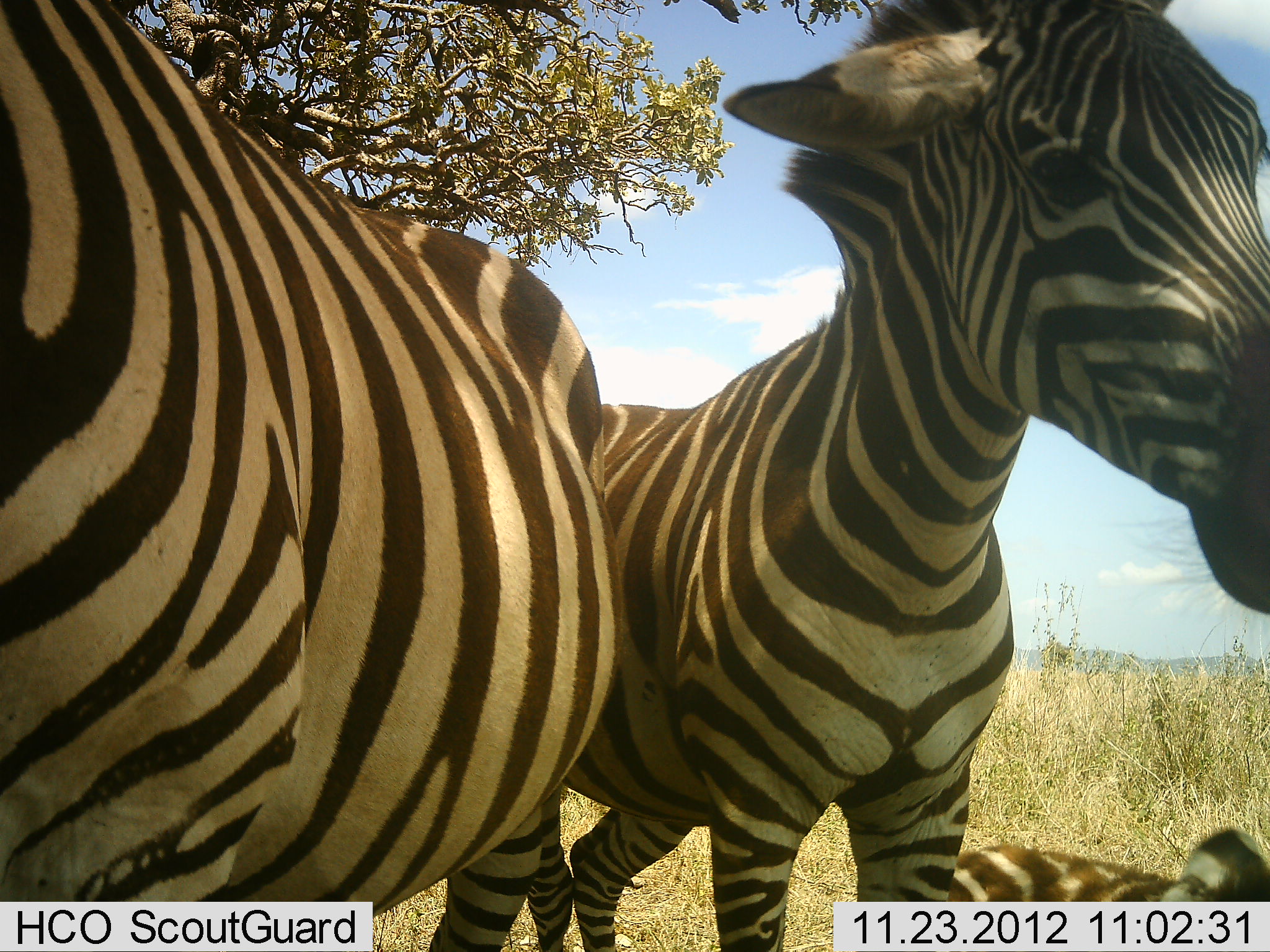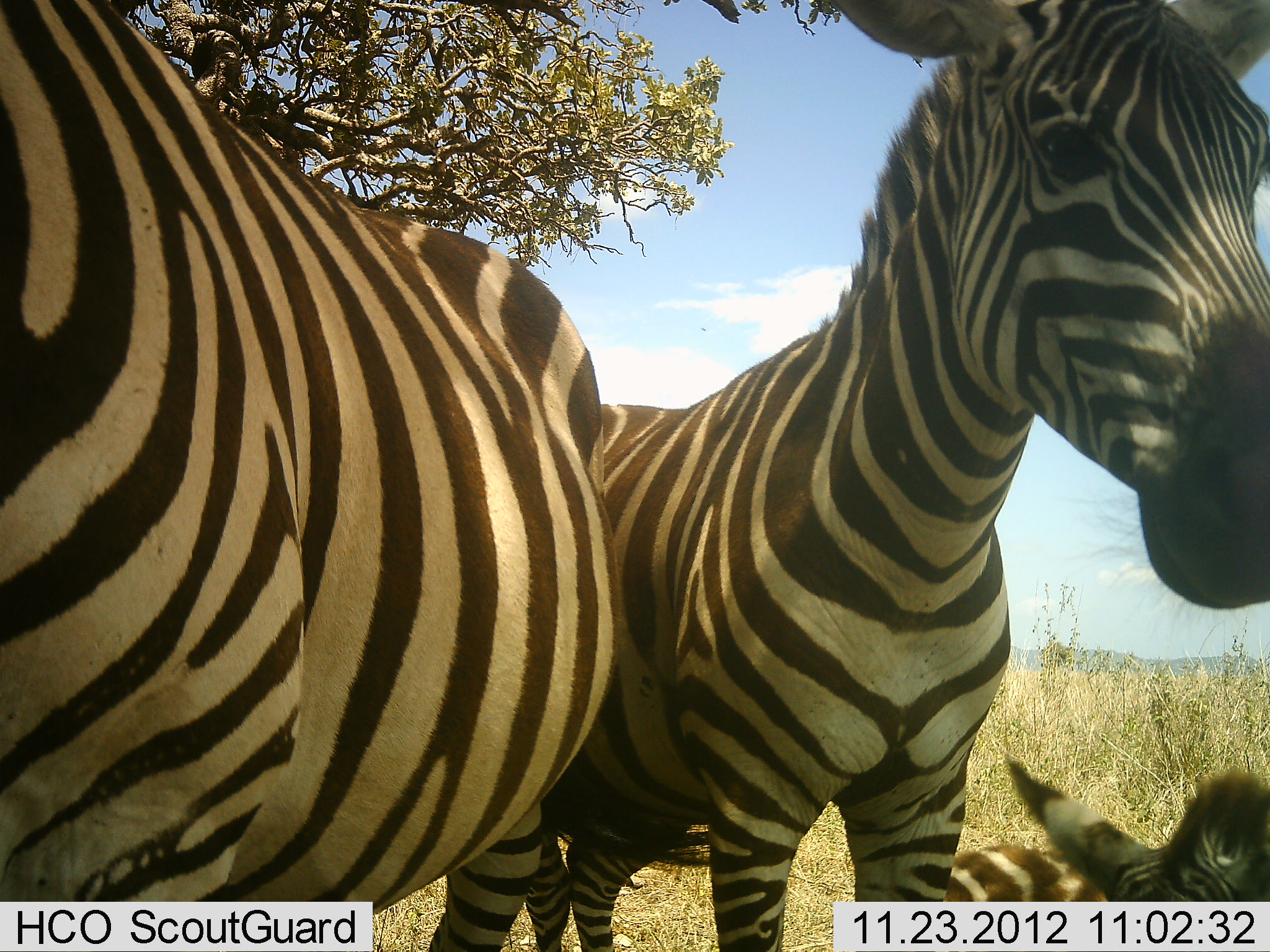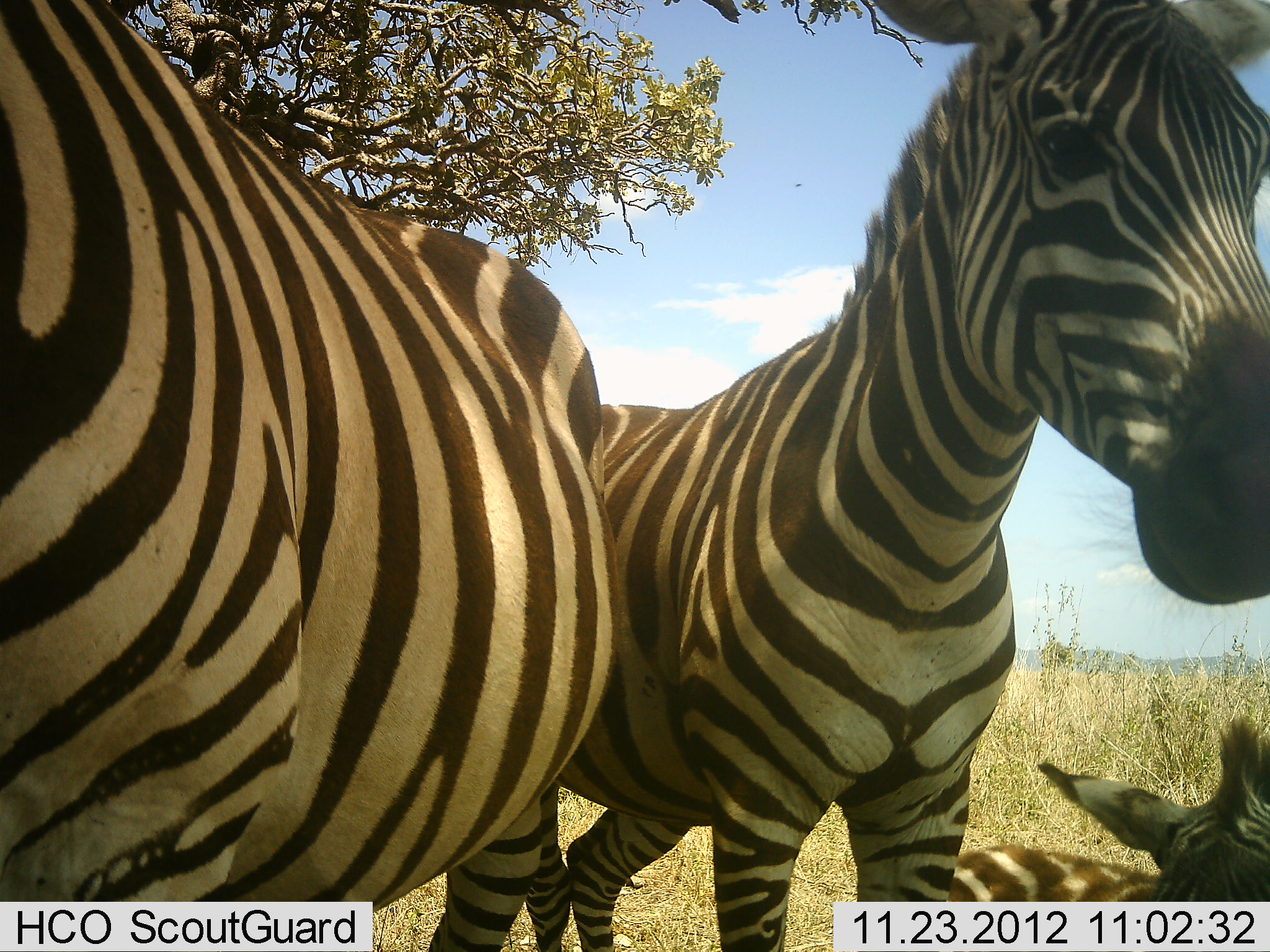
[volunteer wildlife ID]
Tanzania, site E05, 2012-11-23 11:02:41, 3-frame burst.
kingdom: Animalia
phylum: Chordata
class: Mammalia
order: Perissodactyla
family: Equidae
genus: Equus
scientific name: Equus quagga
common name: plains zebra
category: zebra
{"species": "zebra (plains zebra) (Equus quagga)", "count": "3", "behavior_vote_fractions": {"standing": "100%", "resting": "50%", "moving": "0%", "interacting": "10%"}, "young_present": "30%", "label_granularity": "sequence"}